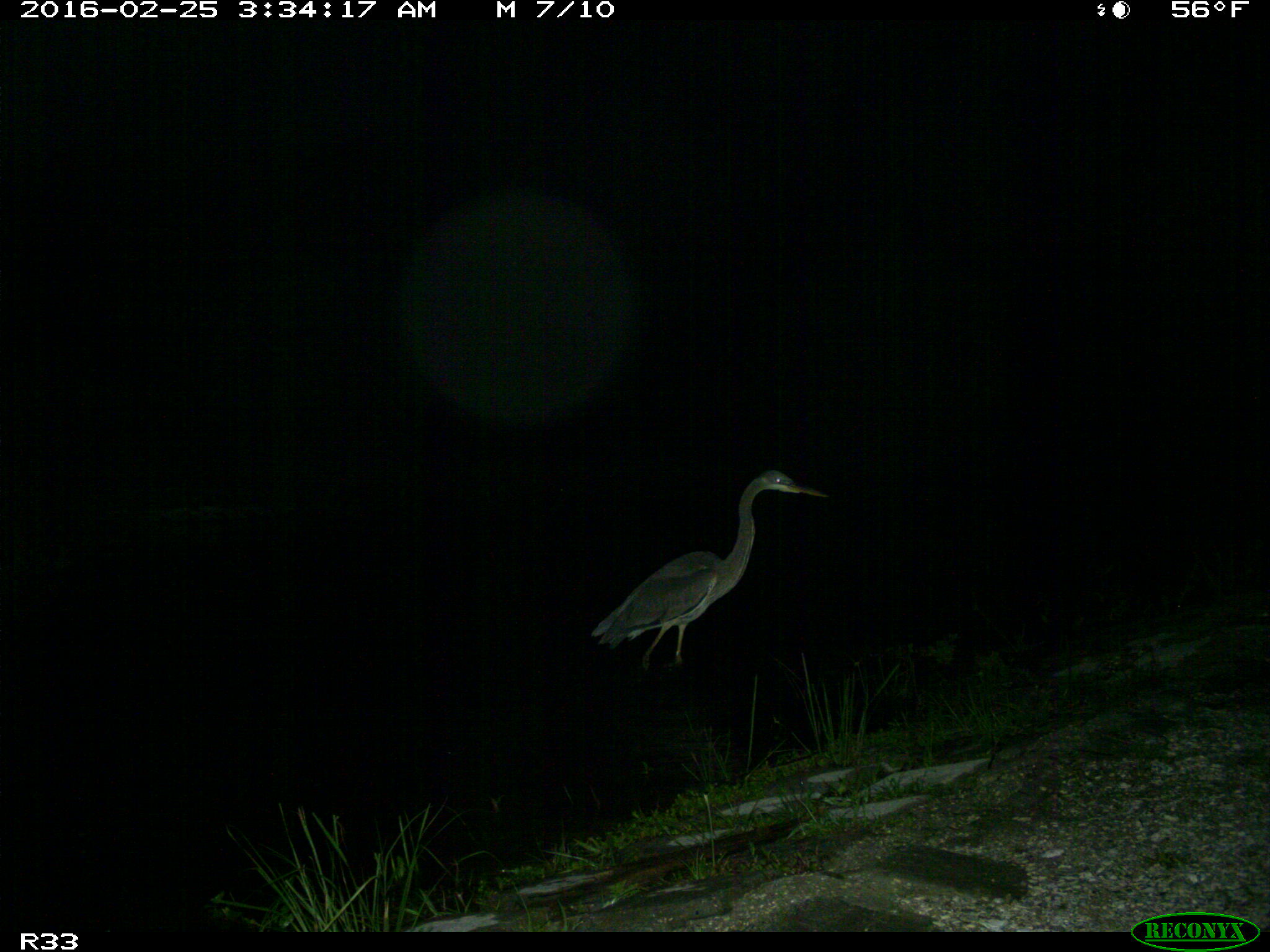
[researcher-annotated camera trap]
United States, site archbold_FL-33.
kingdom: Animalia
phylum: Chordata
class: Aves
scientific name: Aves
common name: birds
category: unidentified bird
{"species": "unidentified bird (birds) (Aves)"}